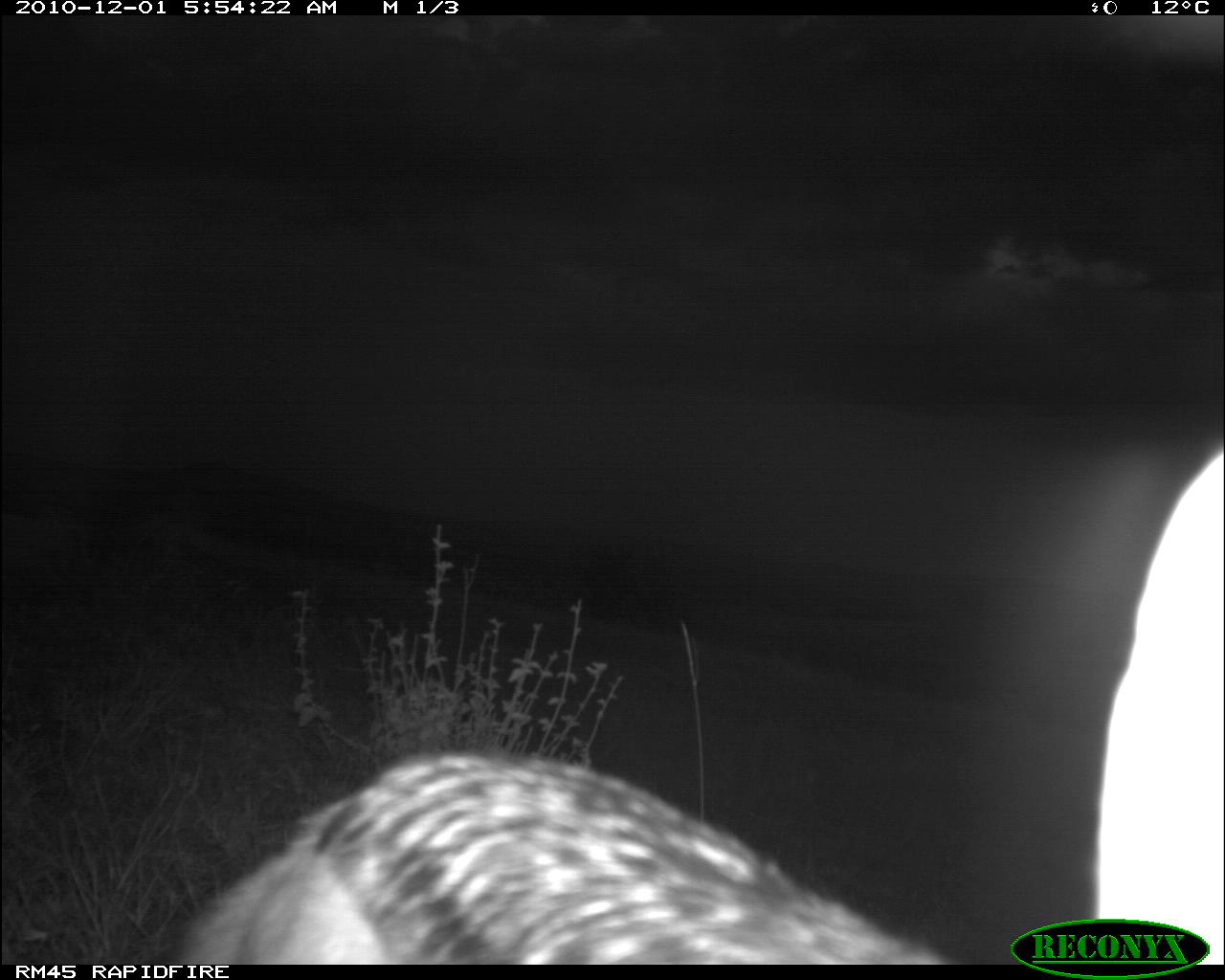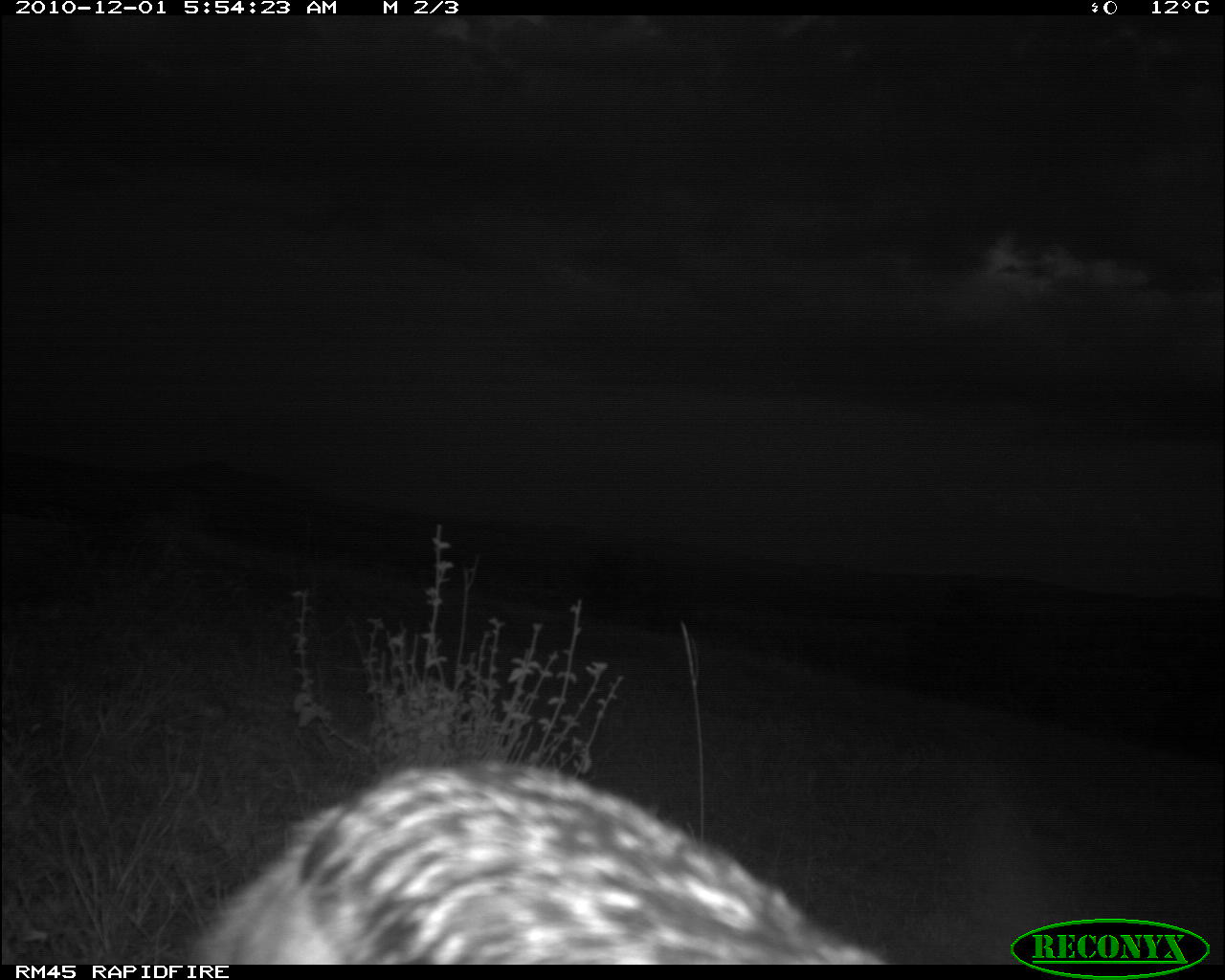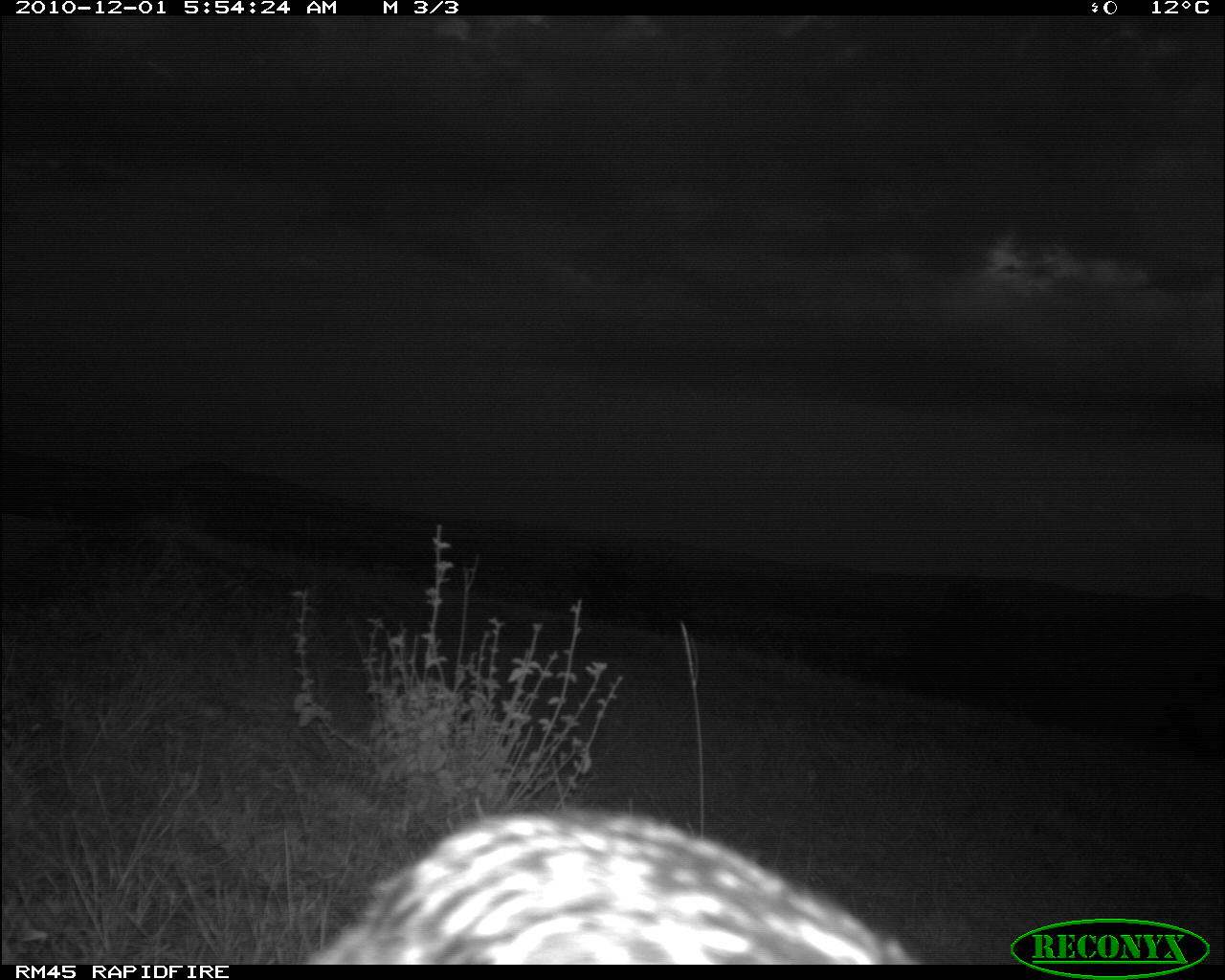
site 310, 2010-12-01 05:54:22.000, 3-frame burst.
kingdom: Animalia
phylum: Chordata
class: Mammalia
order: Carnivora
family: Canidae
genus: Lupulella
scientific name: Lupulella mesomelas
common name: black-backed jackal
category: canis mesomelas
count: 1